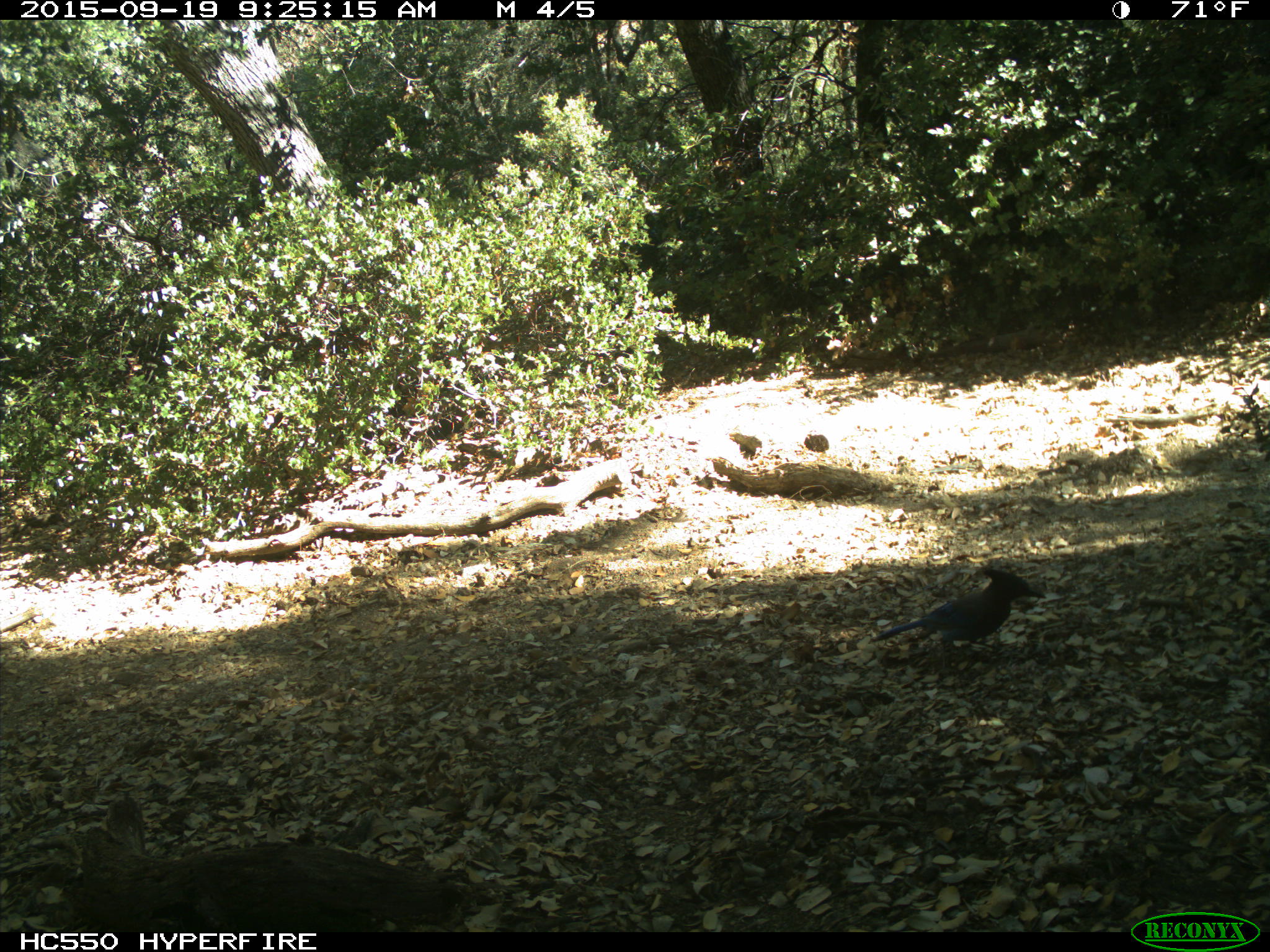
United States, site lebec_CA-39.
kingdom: Animalia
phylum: Chordata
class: Aves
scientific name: Aves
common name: birds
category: unidentified bird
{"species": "unidentified bird (birds) (Aves)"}